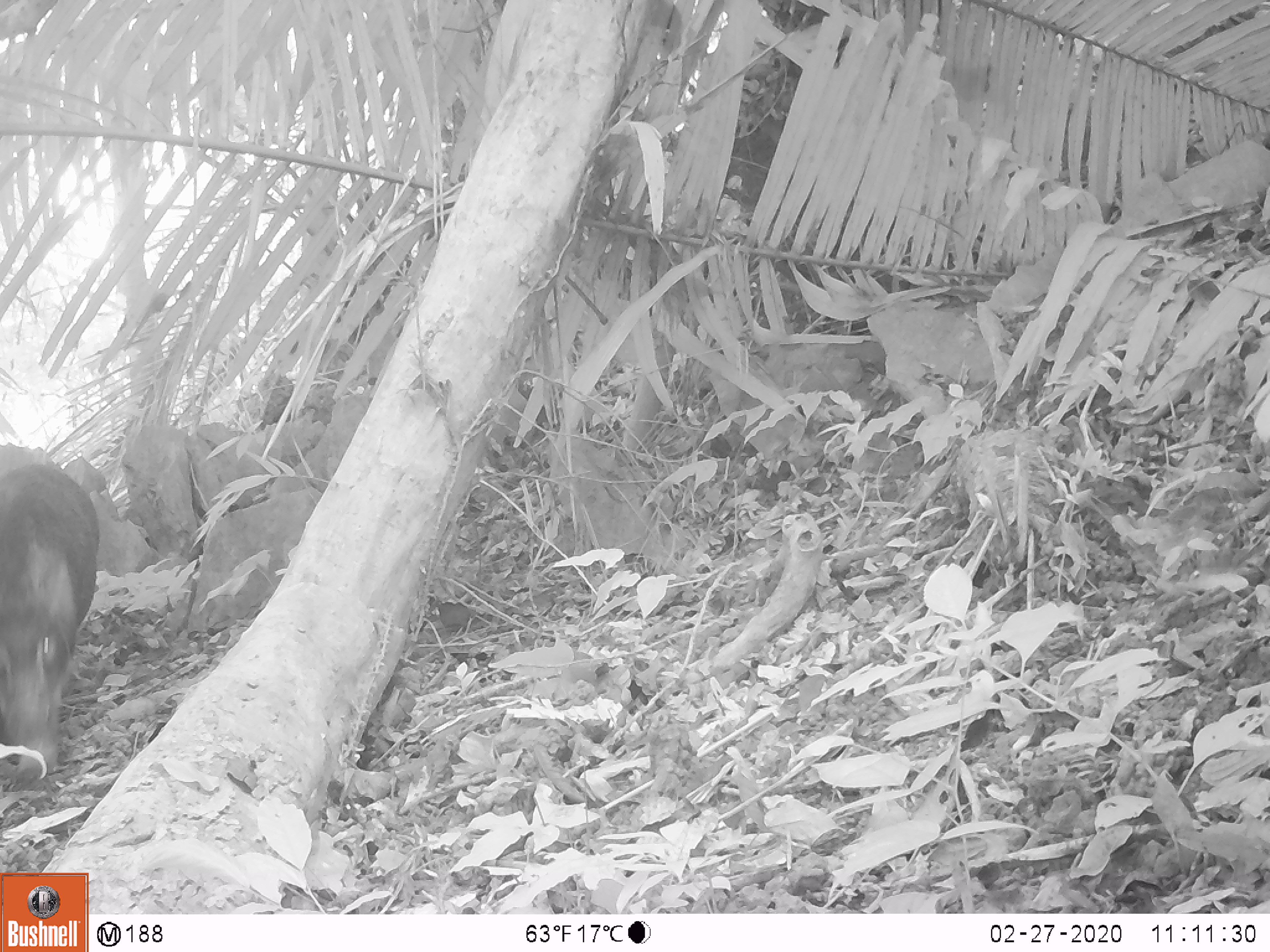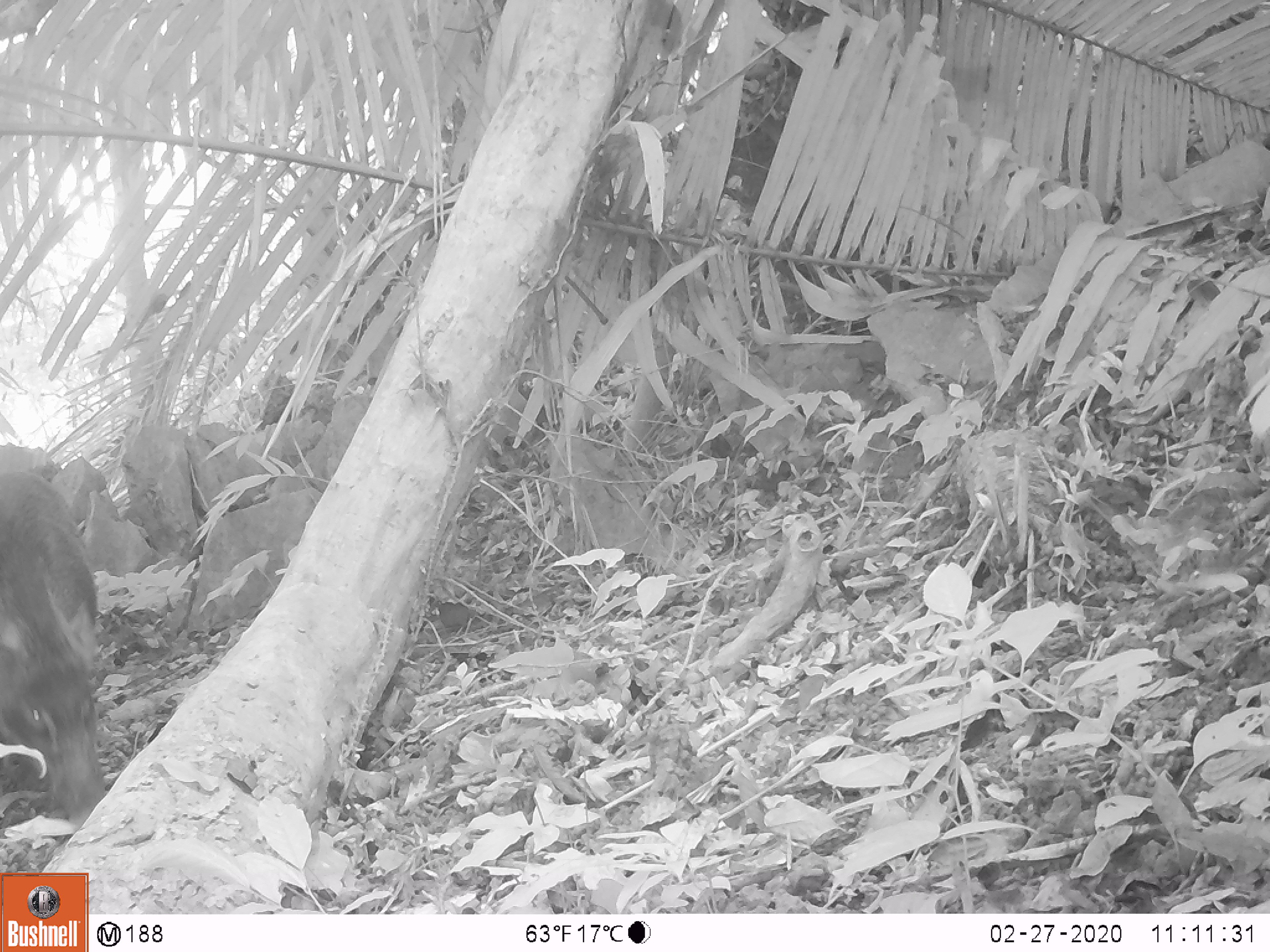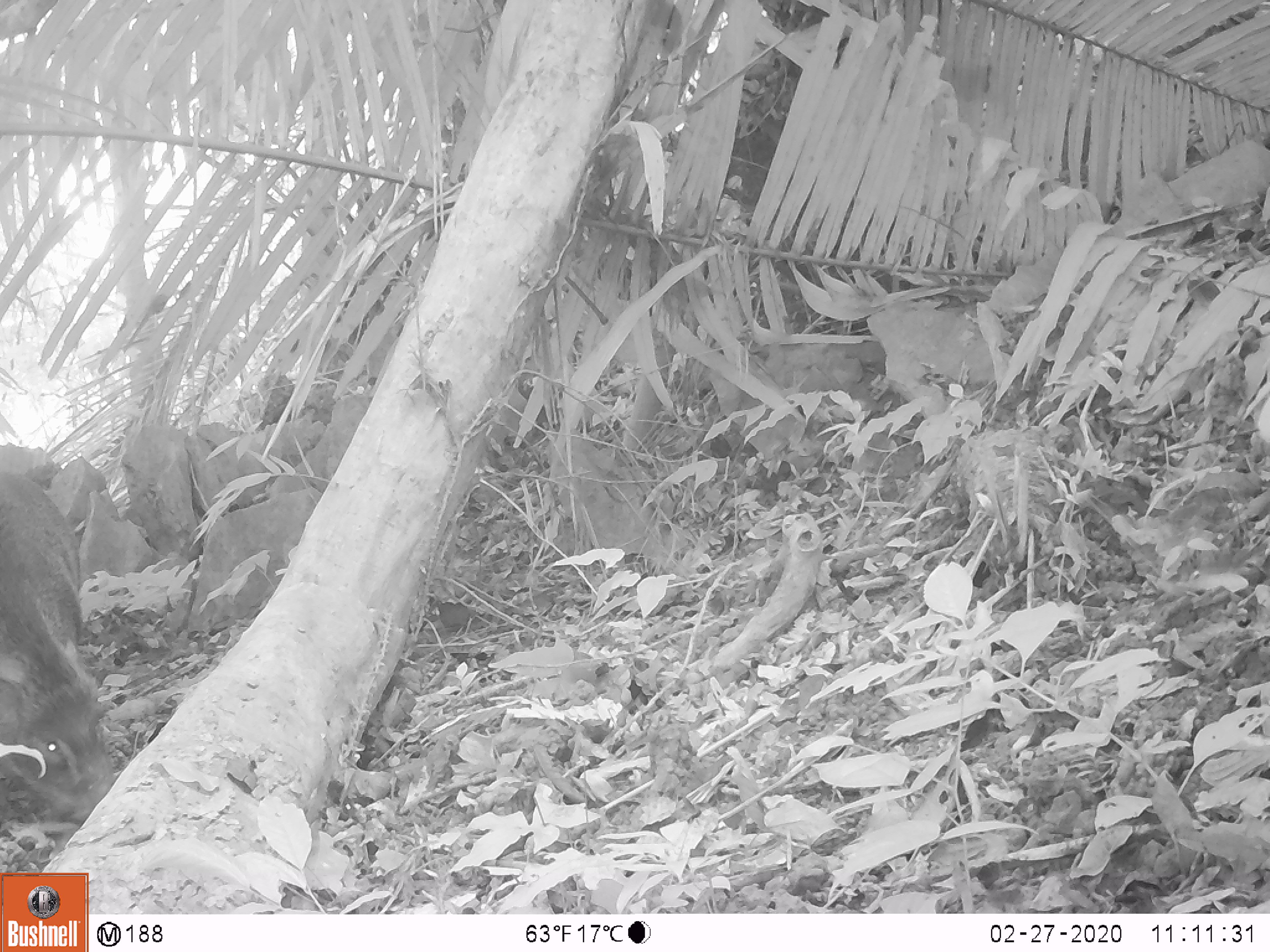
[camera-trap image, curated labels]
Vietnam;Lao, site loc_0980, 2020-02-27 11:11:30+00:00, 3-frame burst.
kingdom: Animalia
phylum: Chordata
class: Mammalia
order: Artiodactyla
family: Suidae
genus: Sus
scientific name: Sus scrofa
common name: eurasian wild pig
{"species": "eurasian wild pig (Sus scrofa)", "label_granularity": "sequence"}